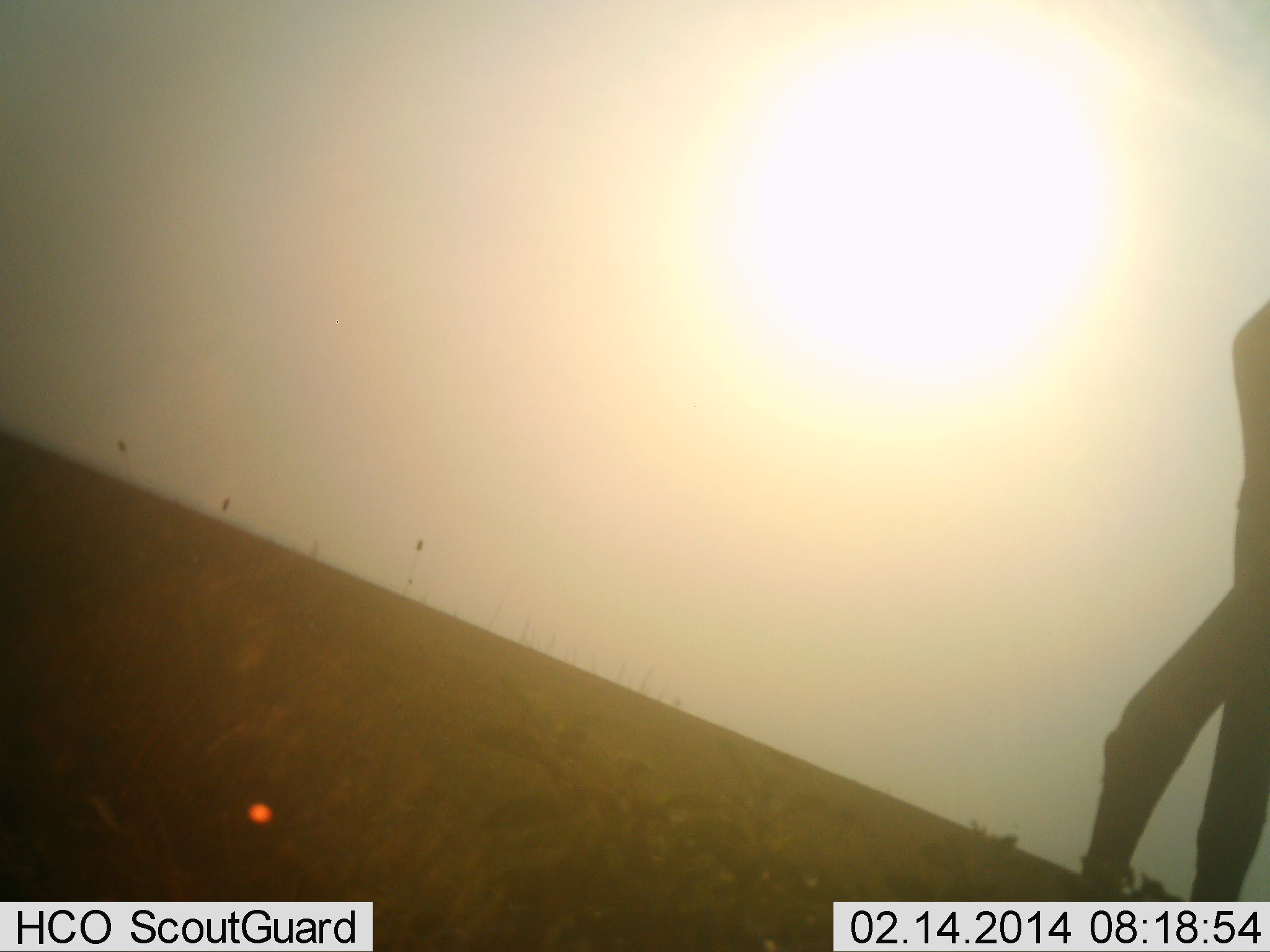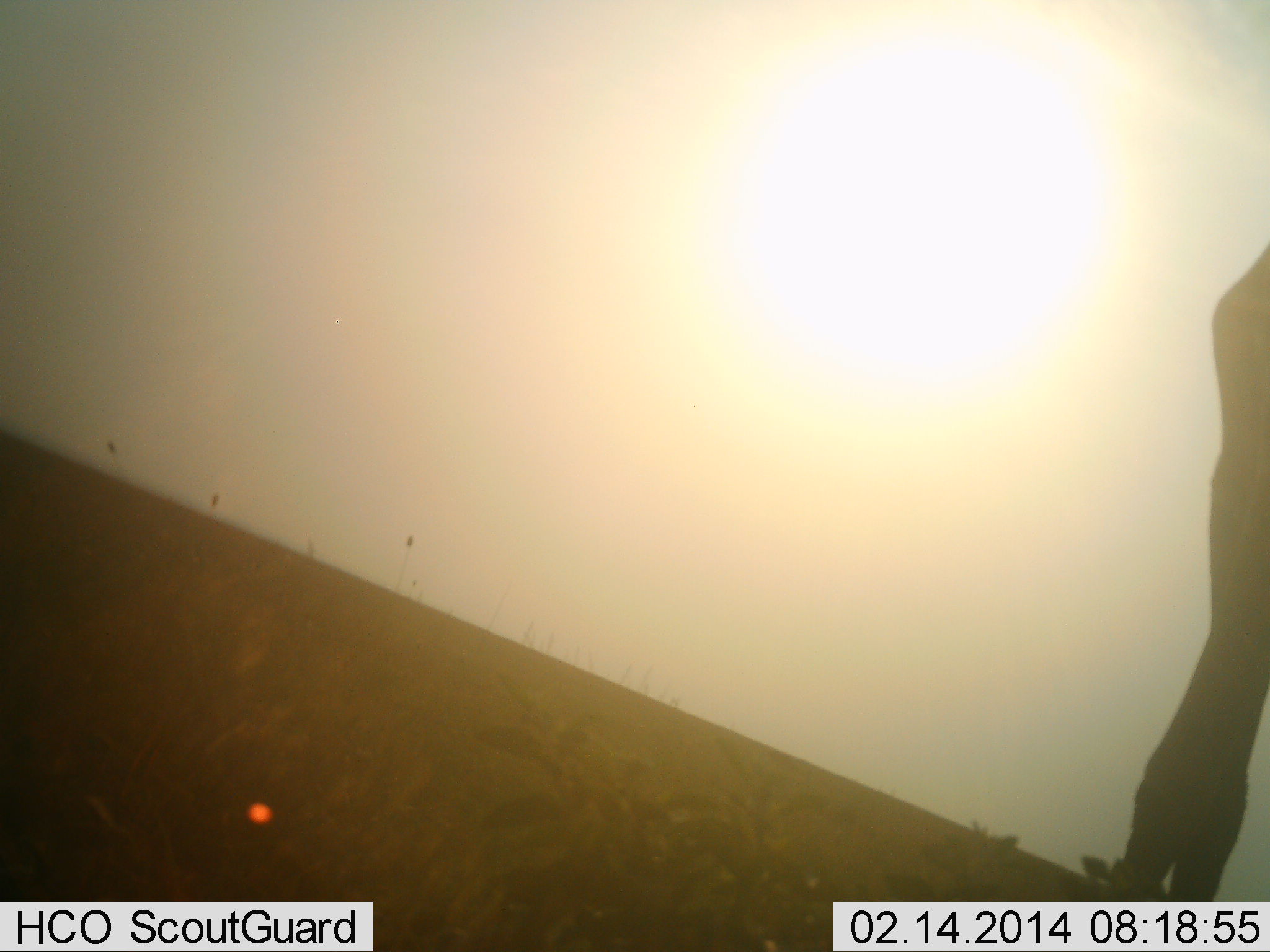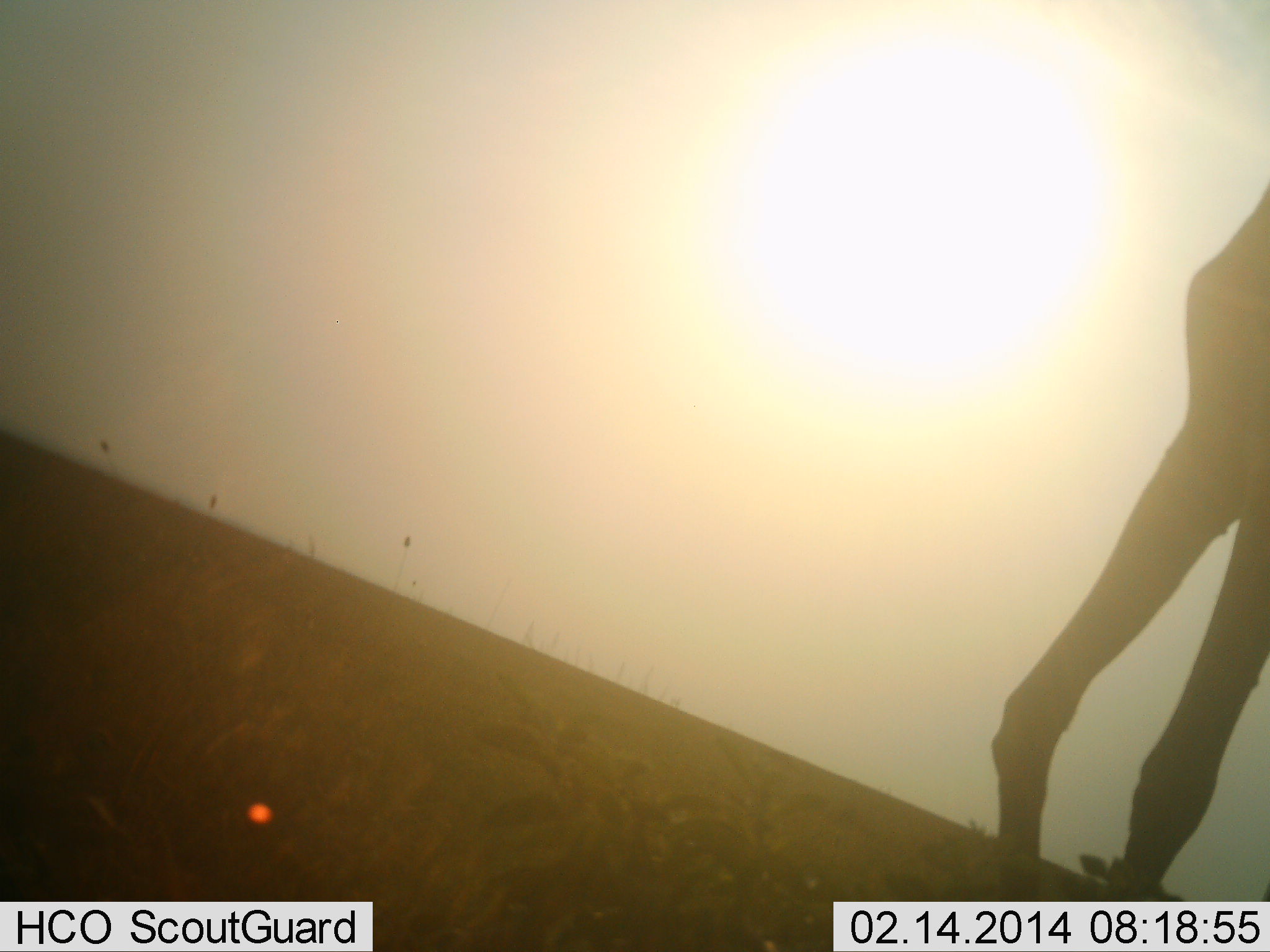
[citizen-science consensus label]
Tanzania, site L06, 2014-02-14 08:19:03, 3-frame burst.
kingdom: Animalia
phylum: Chordata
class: Mammalia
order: Artiodactyla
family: Giraffidae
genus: Giraffa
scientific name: Giraffa camelopardalis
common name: giraffe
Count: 1.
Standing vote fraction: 40%.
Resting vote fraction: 0%.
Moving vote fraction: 60%.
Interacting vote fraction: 0%.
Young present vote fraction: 0%.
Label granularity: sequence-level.